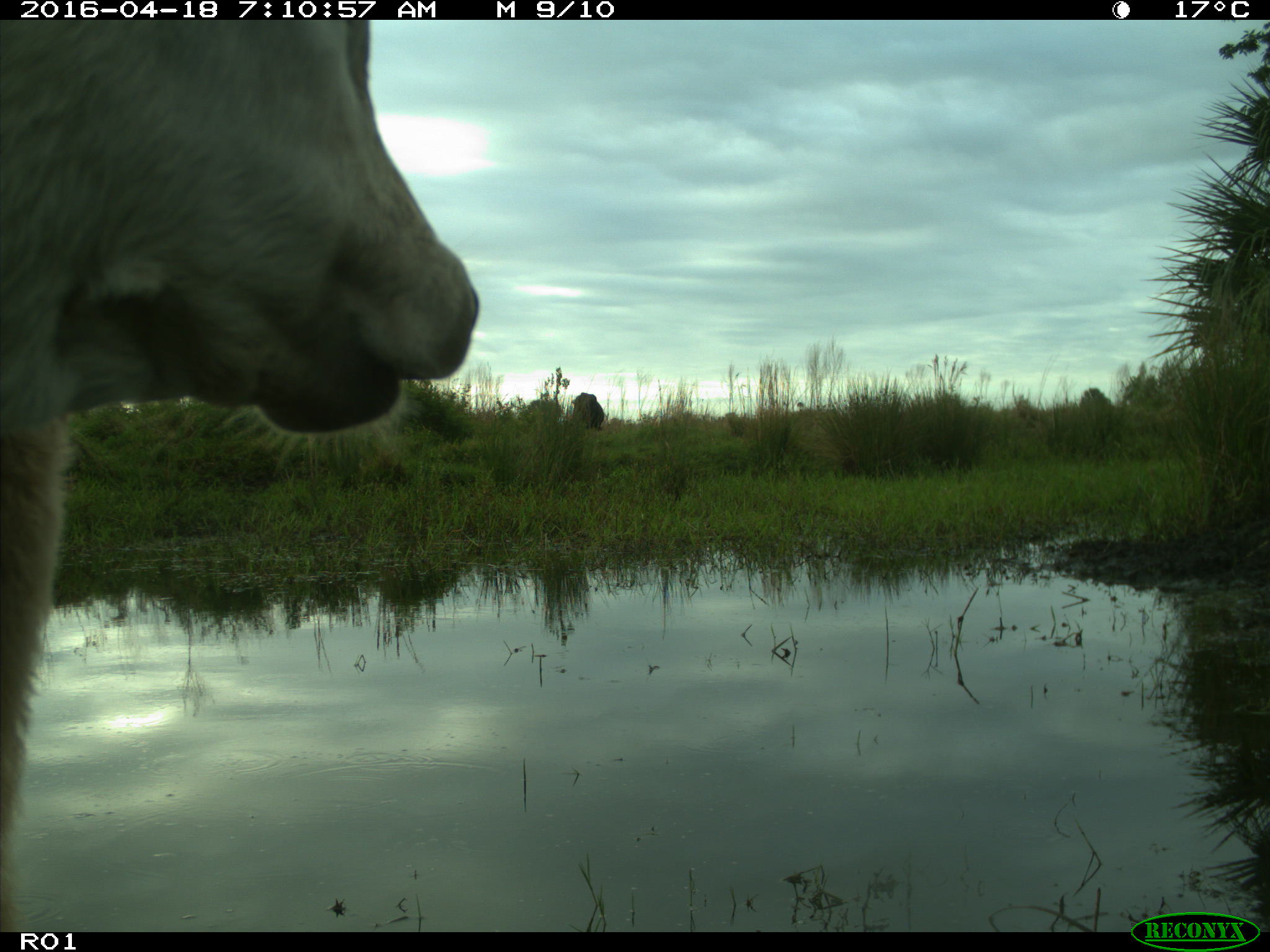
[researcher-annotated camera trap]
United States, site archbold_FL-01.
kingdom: Animalia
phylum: Chordata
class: Mammalia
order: Artiodactyla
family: Bovidae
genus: Bos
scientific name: Bos taurus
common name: domestic cow